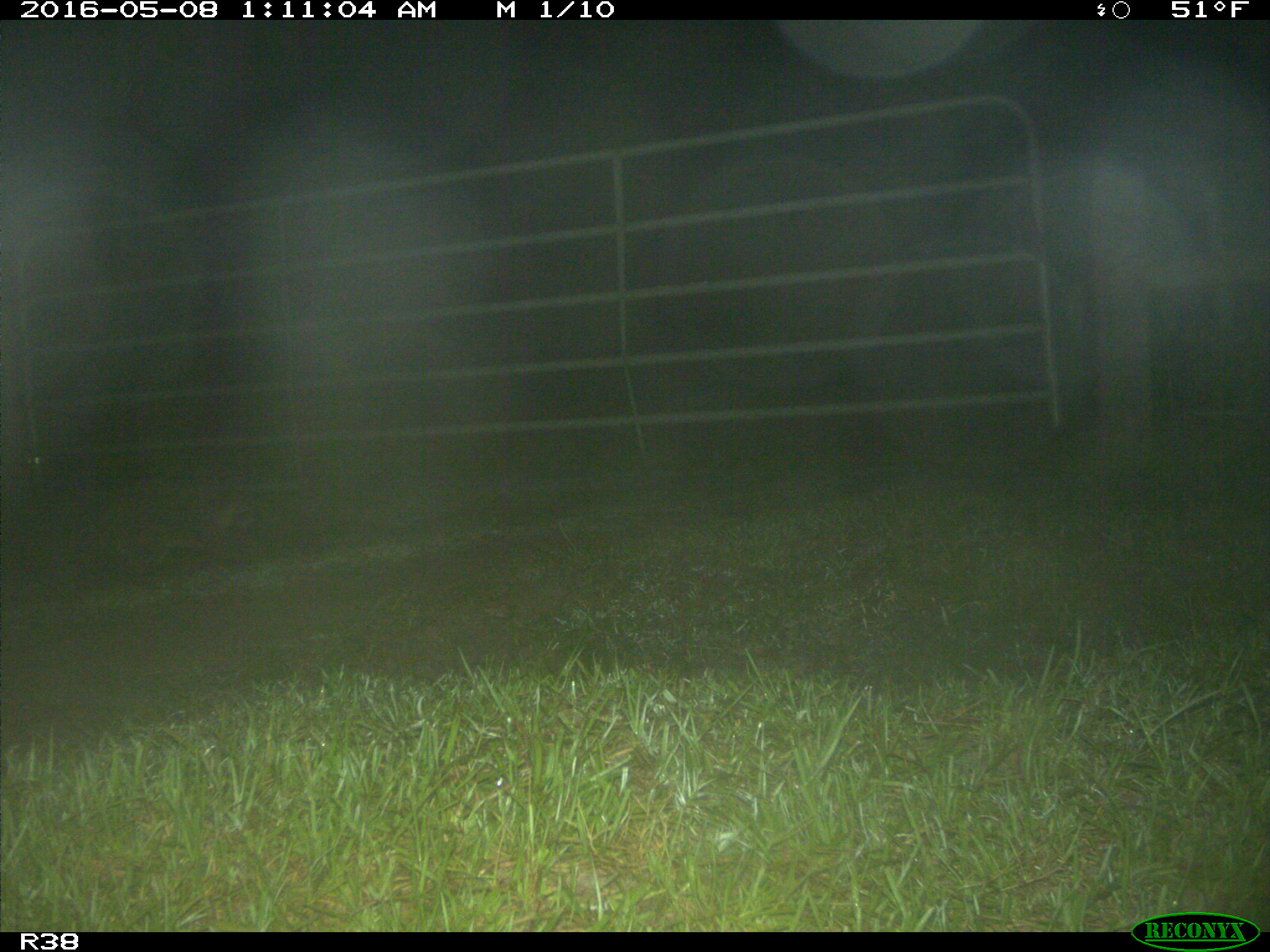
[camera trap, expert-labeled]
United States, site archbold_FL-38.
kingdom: Animalia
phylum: Chordata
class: Mammalia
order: Carnivora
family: Procyonidae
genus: Procyon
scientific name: Procyon lotor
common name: common raccoon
Procyon lotor (common raccoon).